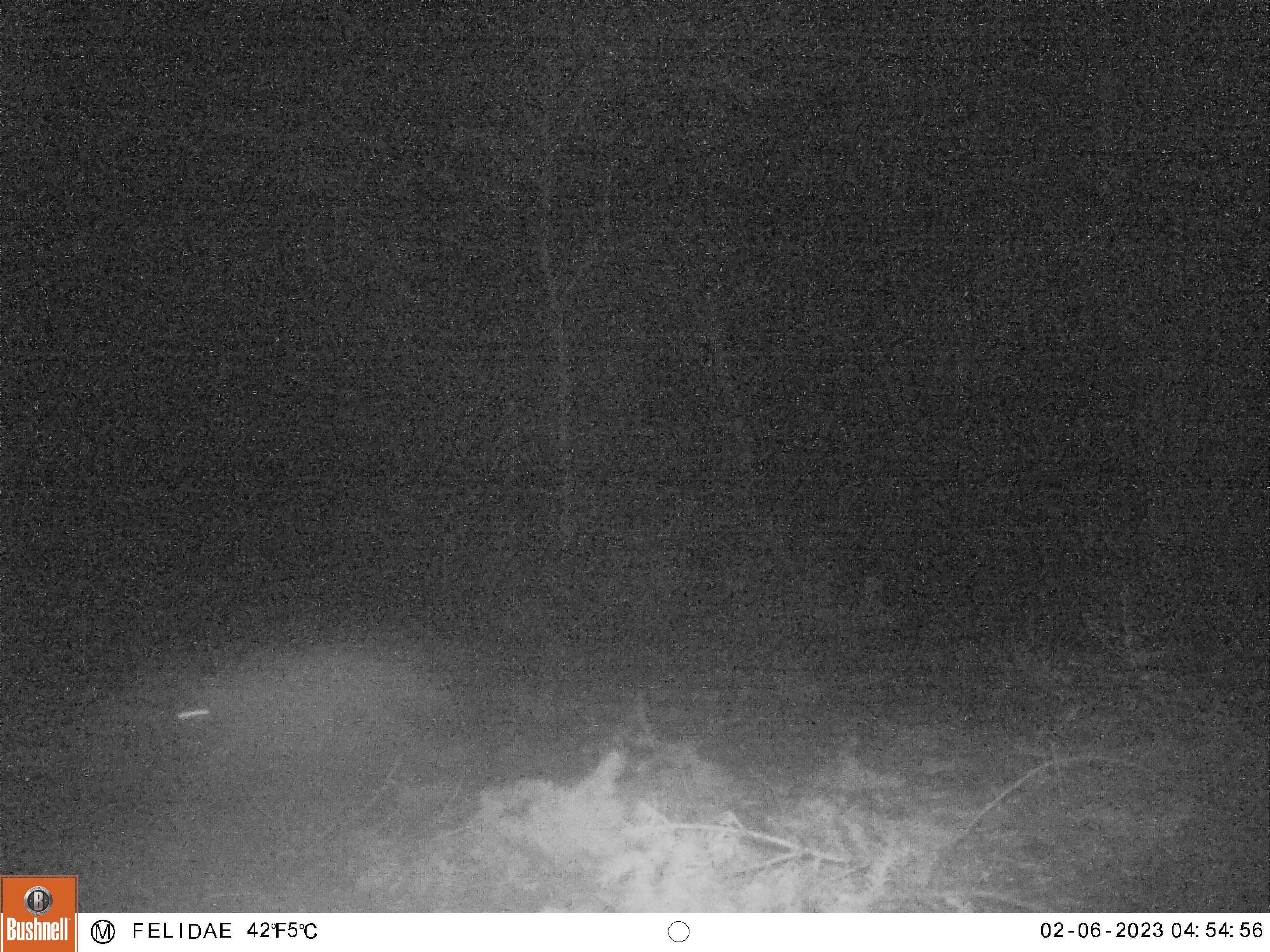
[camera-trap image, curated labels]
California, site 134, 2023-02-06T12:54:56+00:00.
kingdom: Animalia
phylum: Chordata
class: Mammalia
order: Carnivora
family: Canidae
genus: Urocyon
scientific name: Urocyon cinereoargenteus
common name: gray fox